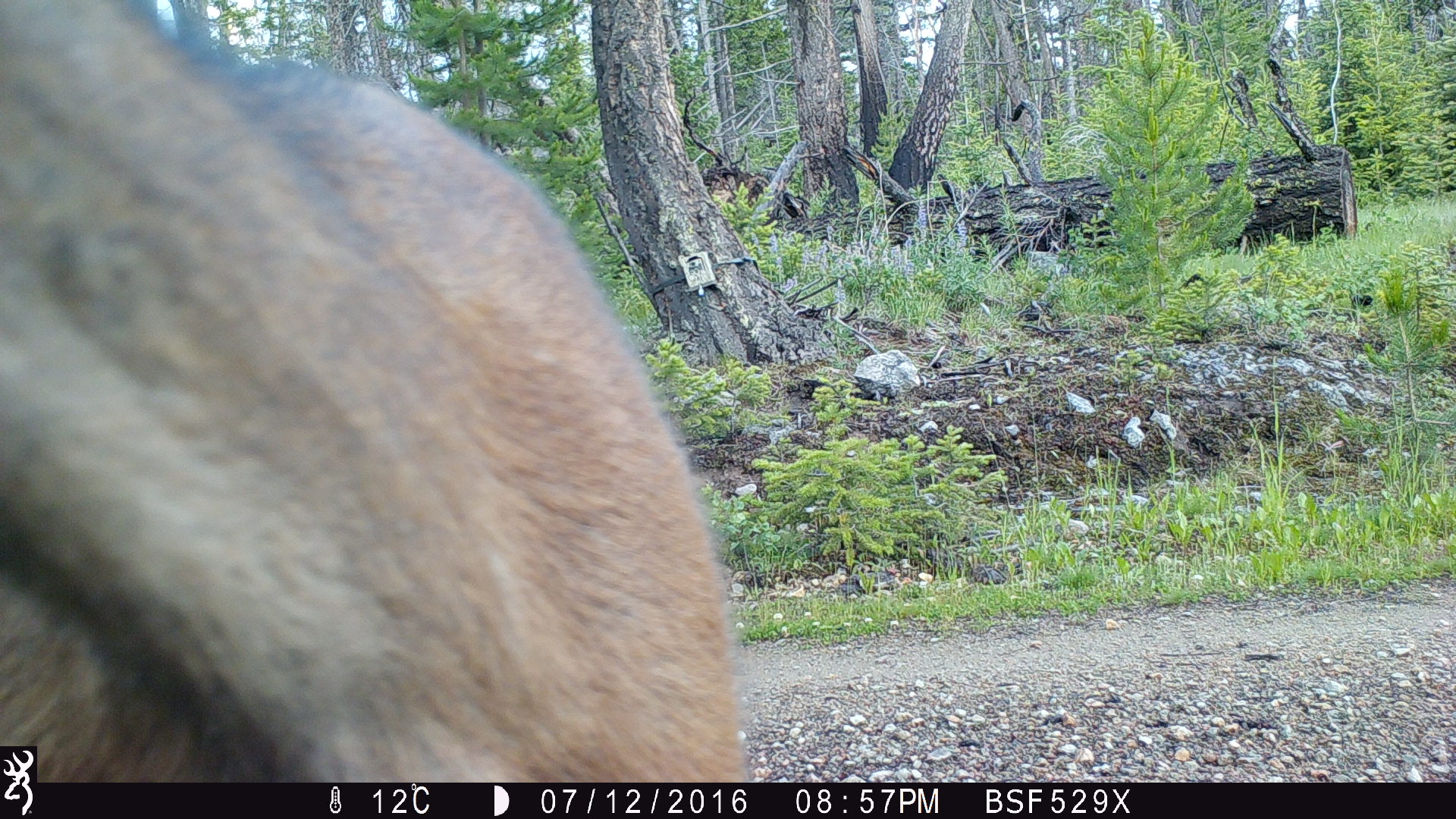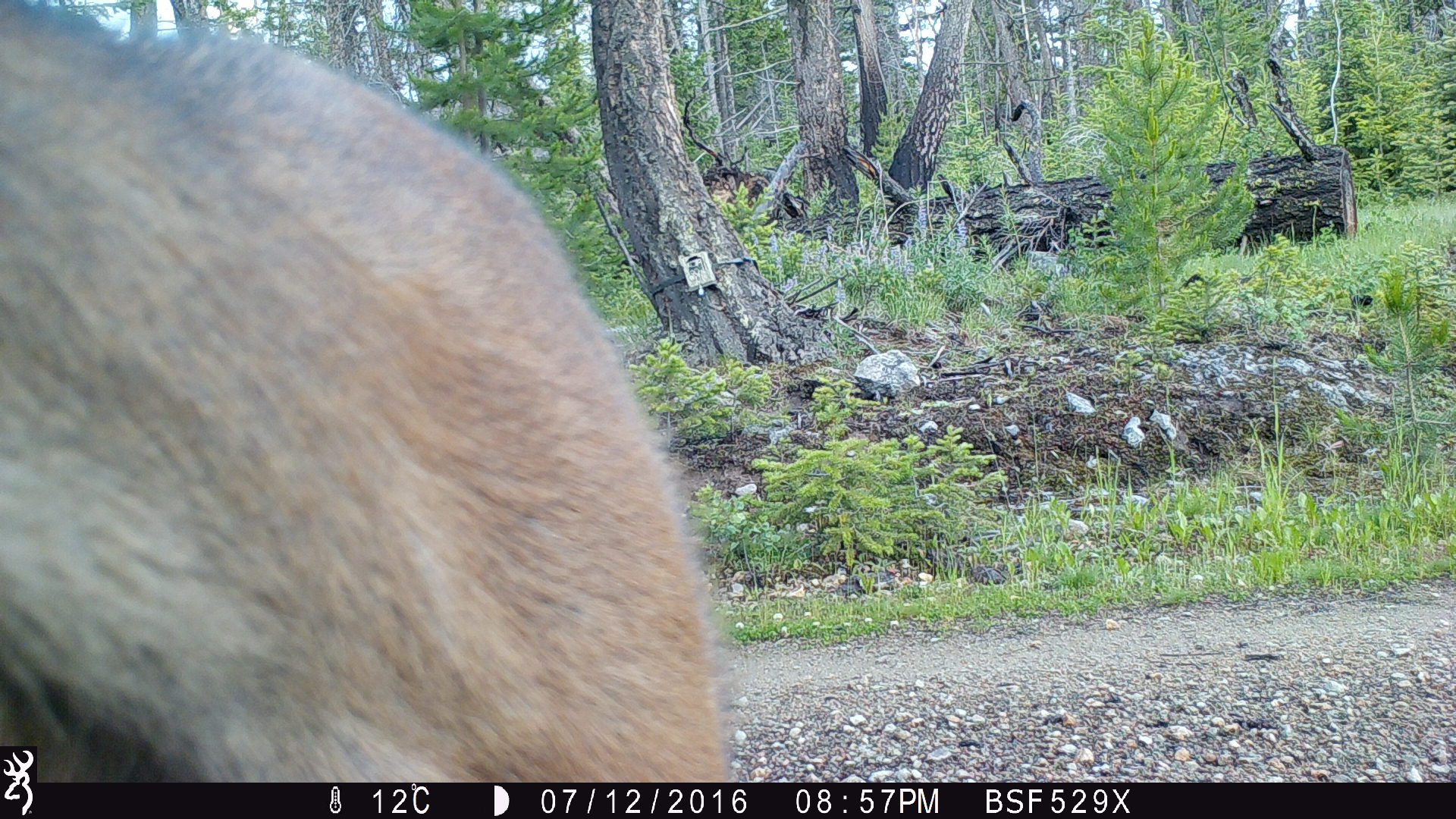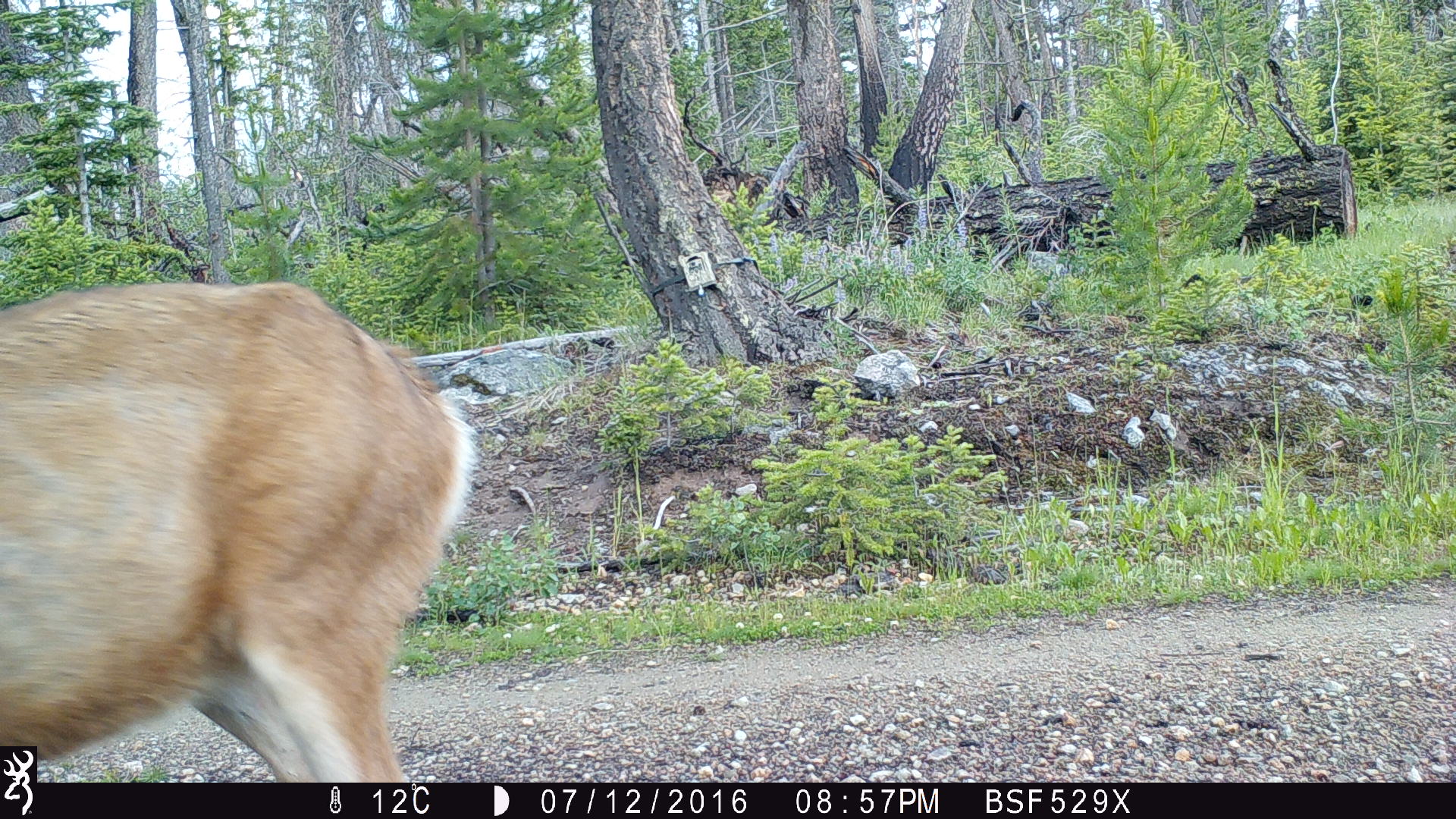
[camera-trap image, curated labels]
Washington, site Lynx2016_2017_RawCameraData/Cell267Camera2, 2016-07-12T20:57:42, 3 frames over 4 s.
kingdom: Animalia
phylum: Chordata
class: Mammalia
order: Artiodactyla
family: Cervidae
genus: Odocoileus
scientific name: Odocoileus hemionus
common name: mule deer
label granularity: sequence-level